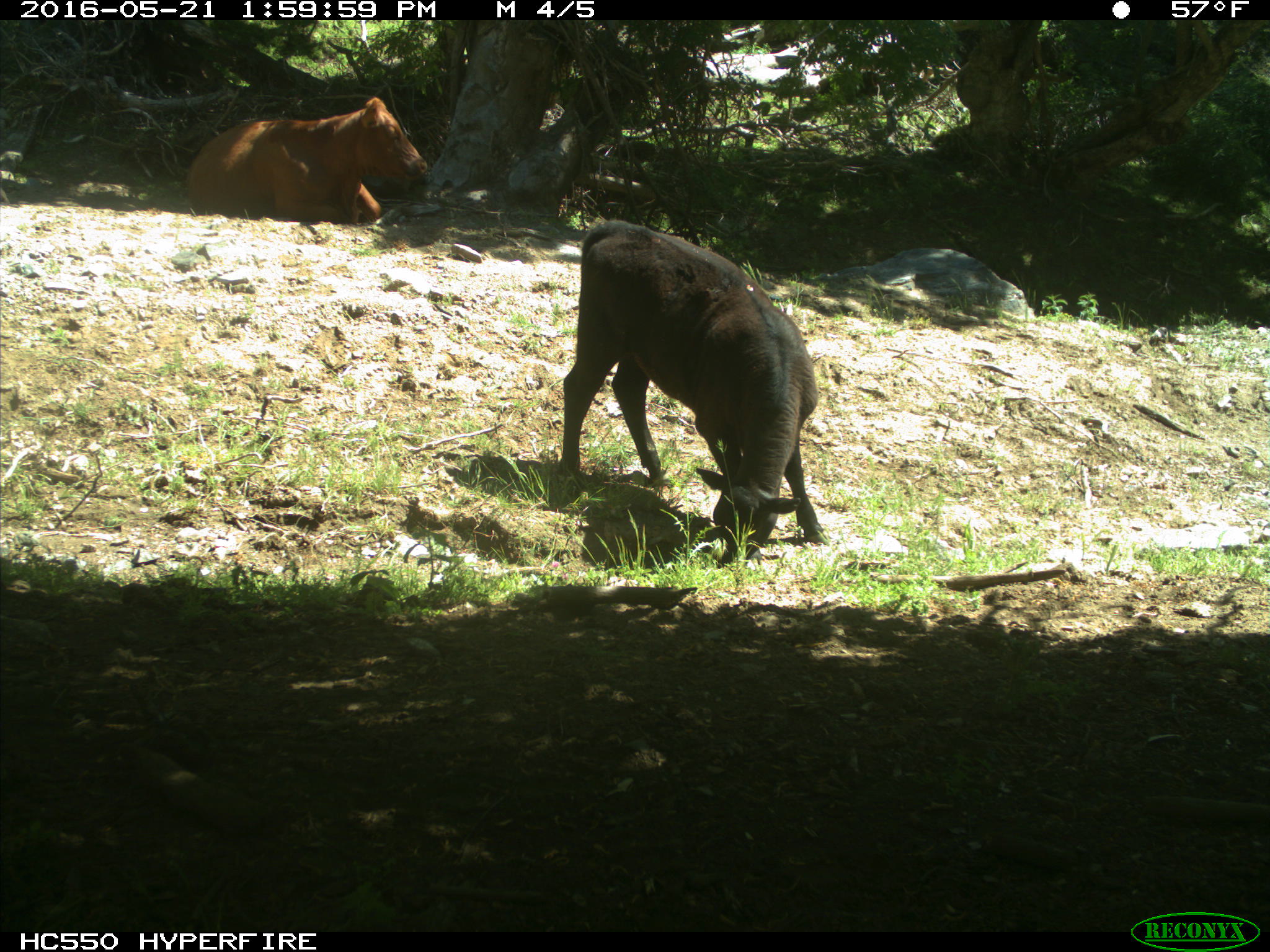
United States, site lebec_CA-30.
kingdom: Animalia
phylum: Chordata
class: Mammalia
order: Artiodactyla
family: Bovidae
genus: Bos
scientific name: Bos taurus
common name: domestic cow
Bos taurus (domestic cow).